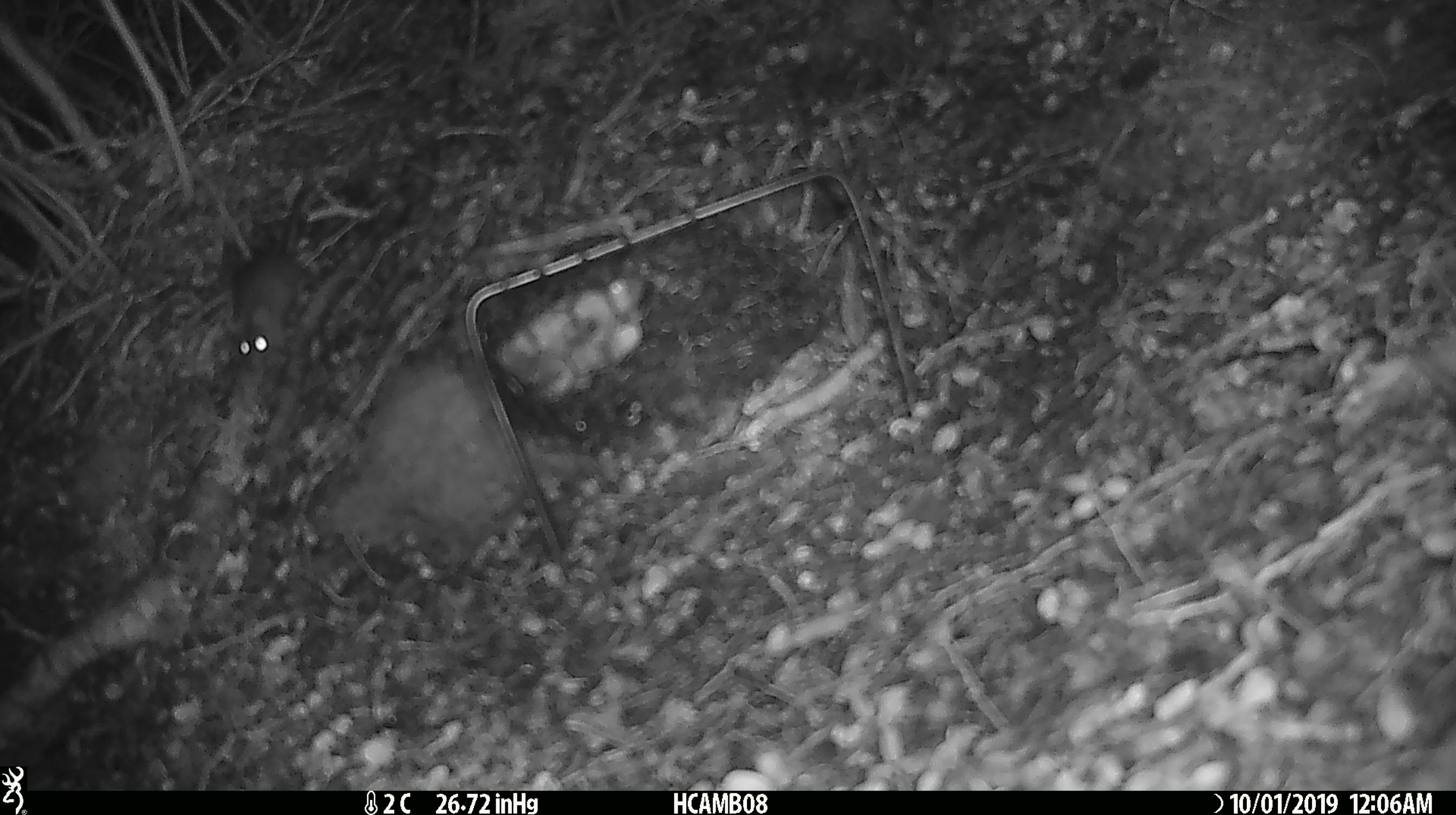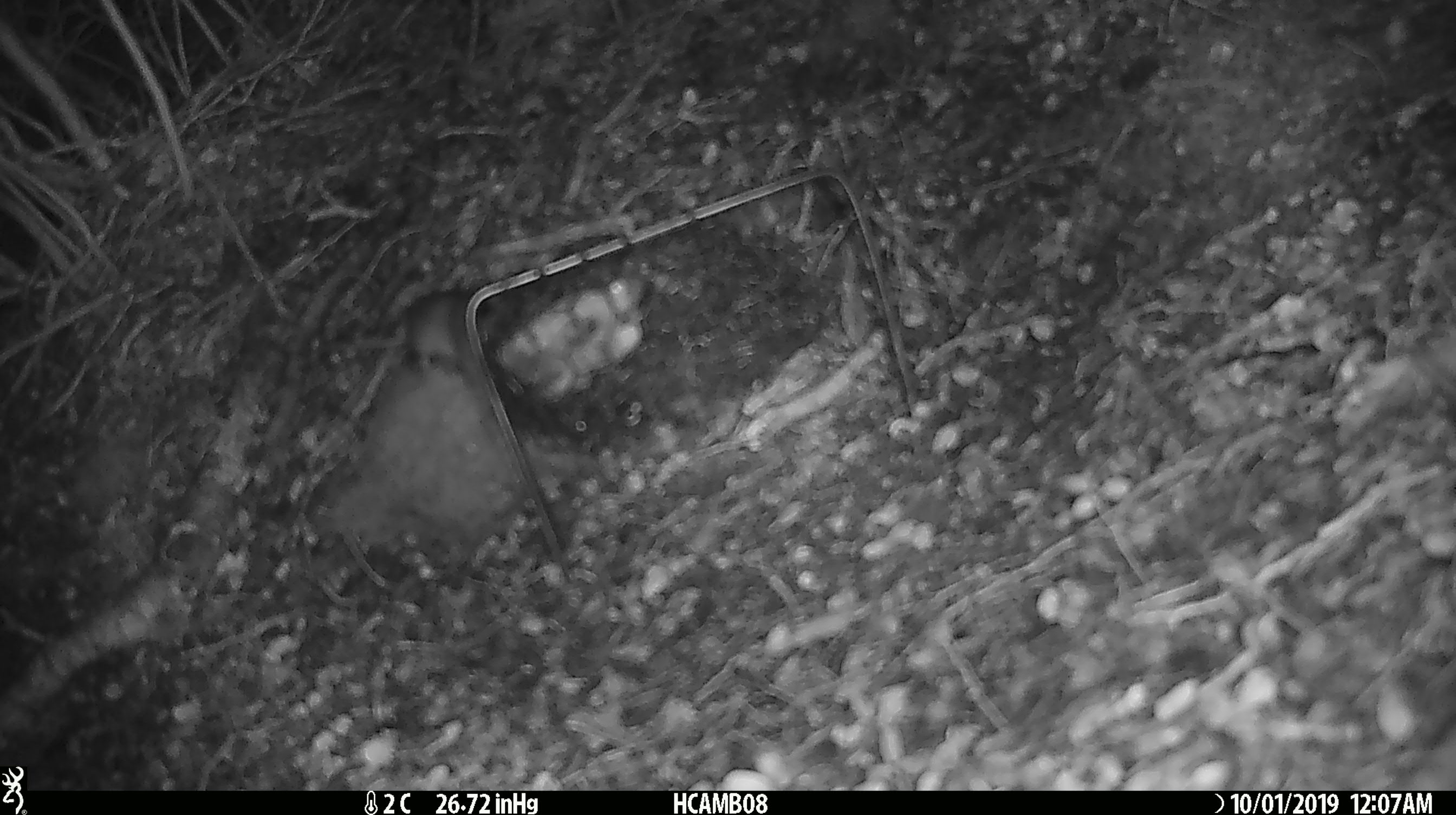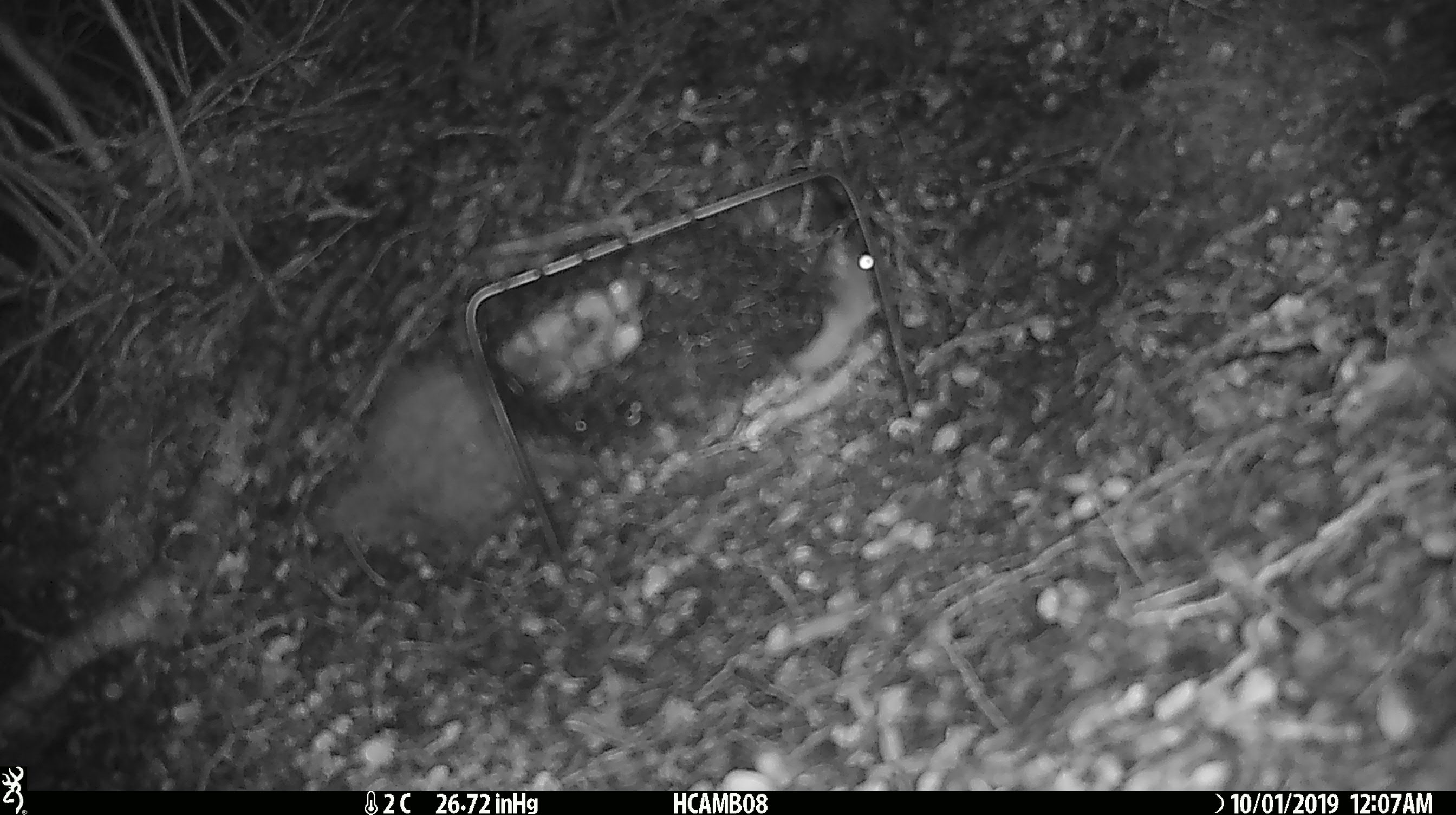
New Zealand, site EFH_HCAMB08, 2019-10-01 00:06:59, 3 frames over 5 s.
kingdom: Animalia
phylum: Chordata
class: Mammalia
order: Rodentia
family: Muridae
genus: Mus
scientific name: Mus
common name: mouse